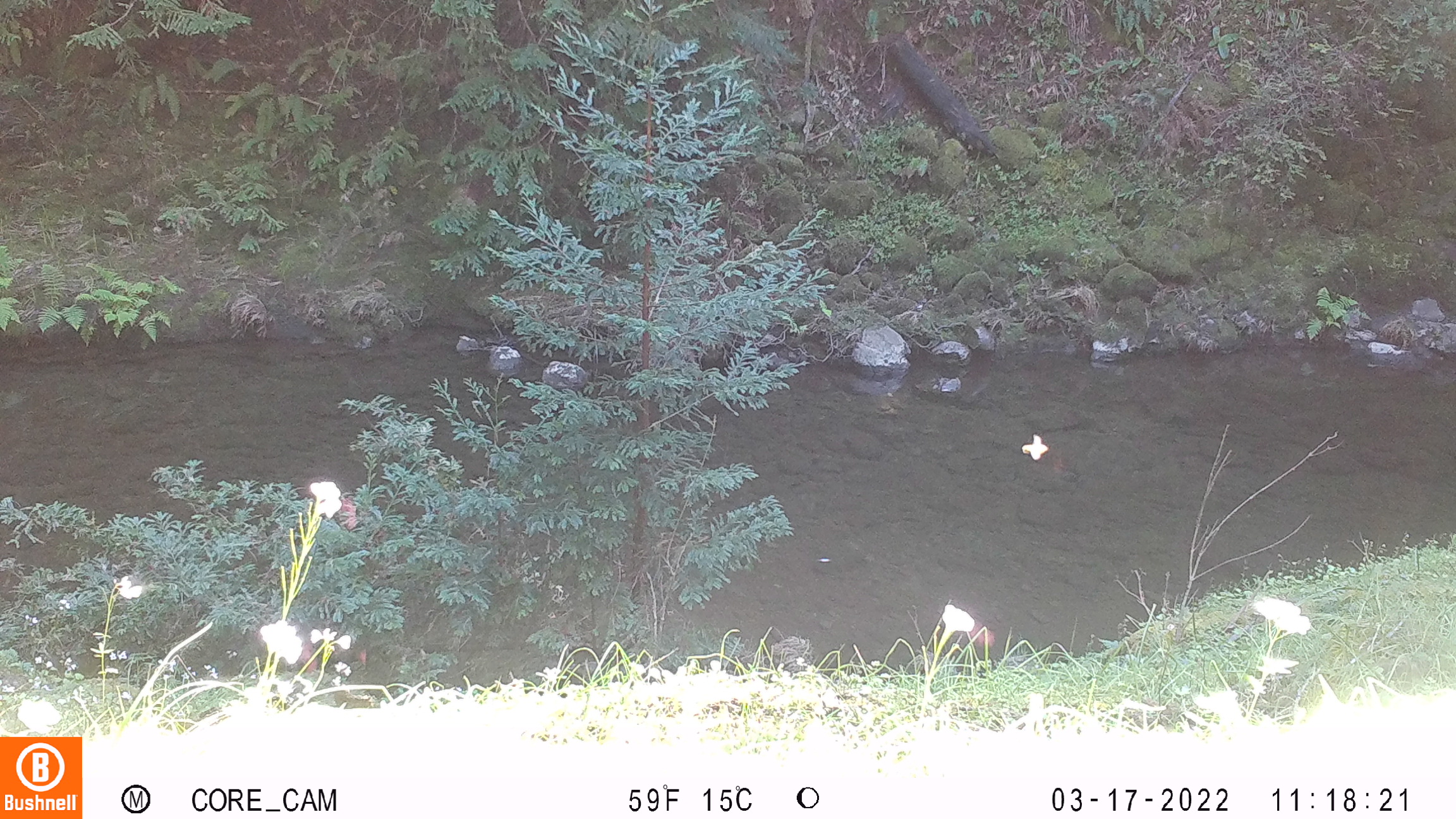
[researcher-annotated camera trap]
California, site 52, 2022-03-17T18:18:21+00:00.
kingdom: Animalia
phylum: Chordata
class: Aves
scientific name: Aves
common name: bird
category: unknown bird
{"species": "unknown bird (bird) (Aves)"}